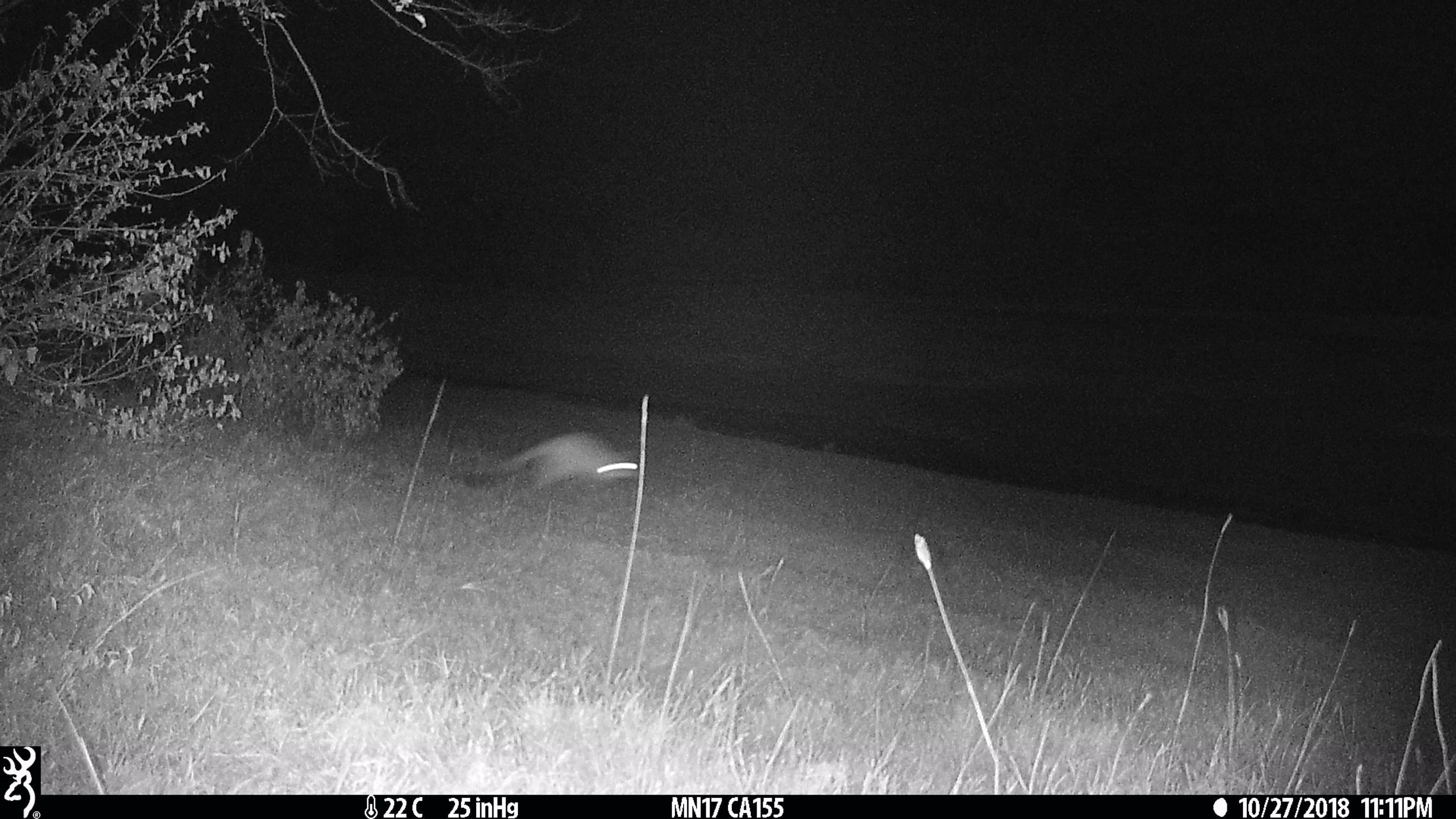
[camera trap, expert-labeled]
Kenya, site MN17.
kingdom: Animalia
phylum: Chordata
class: Mammalia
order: Rodentia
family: Pedetidae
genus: Pedetes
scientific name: Pedetes capensis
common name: springhare